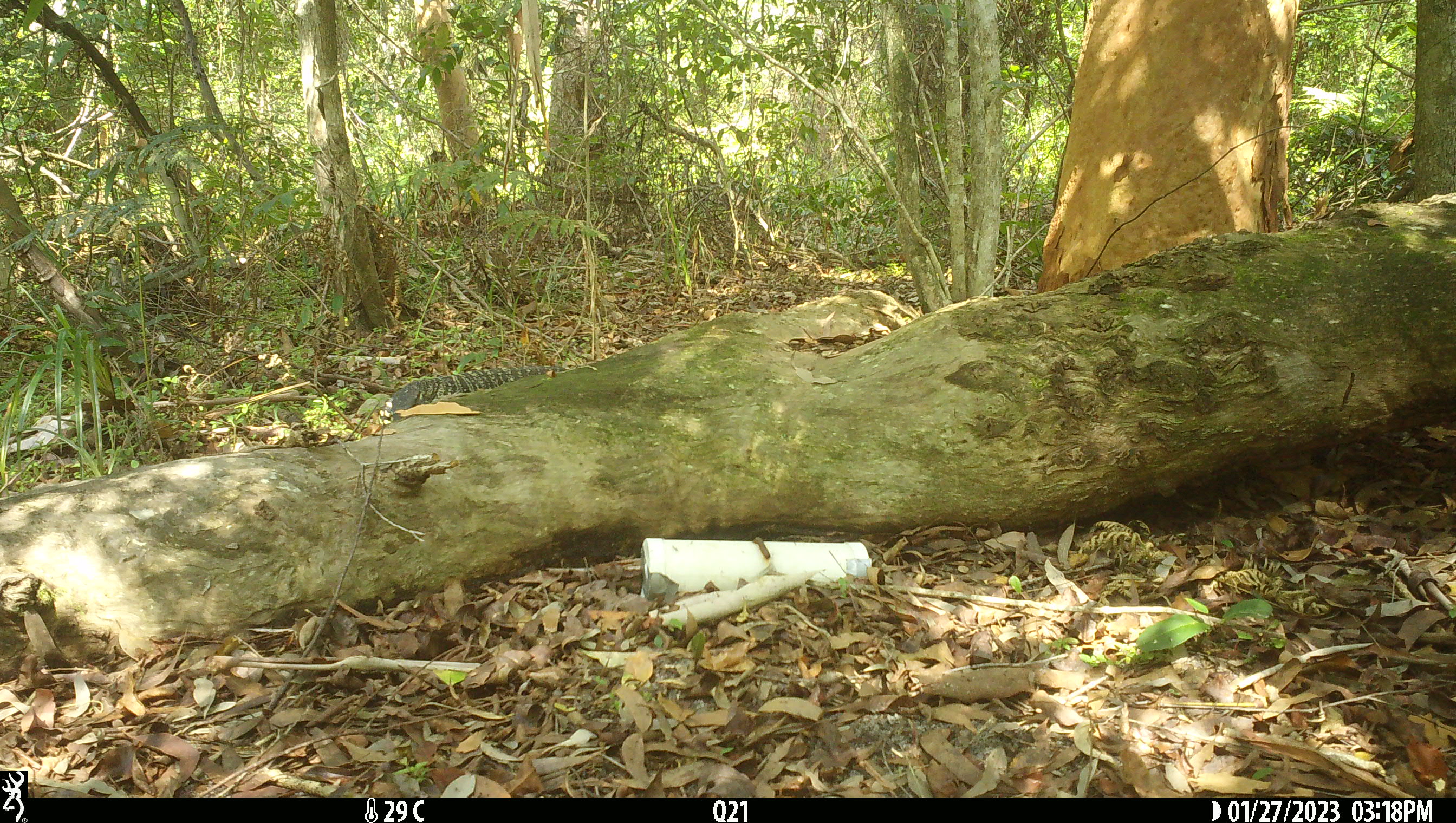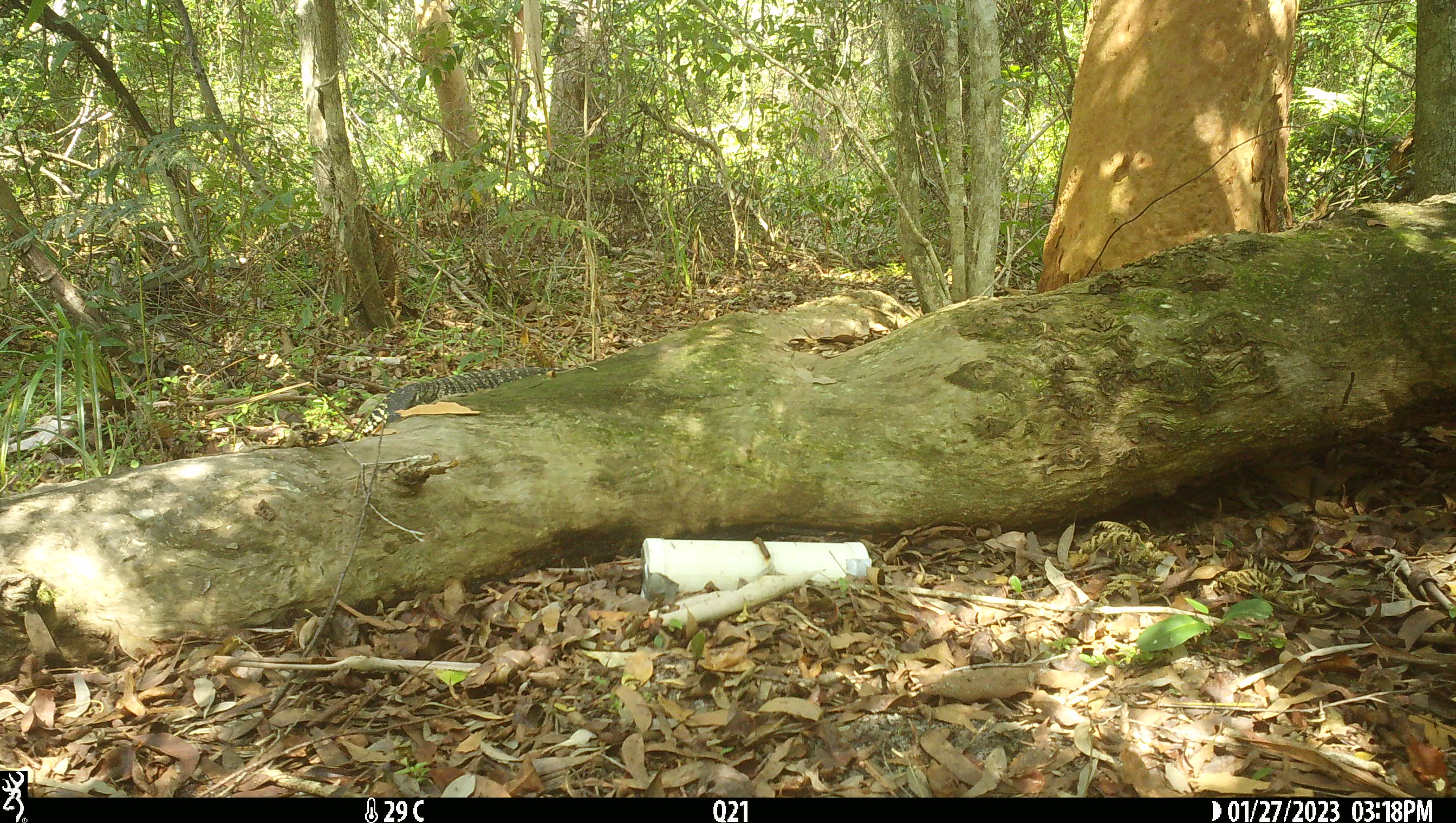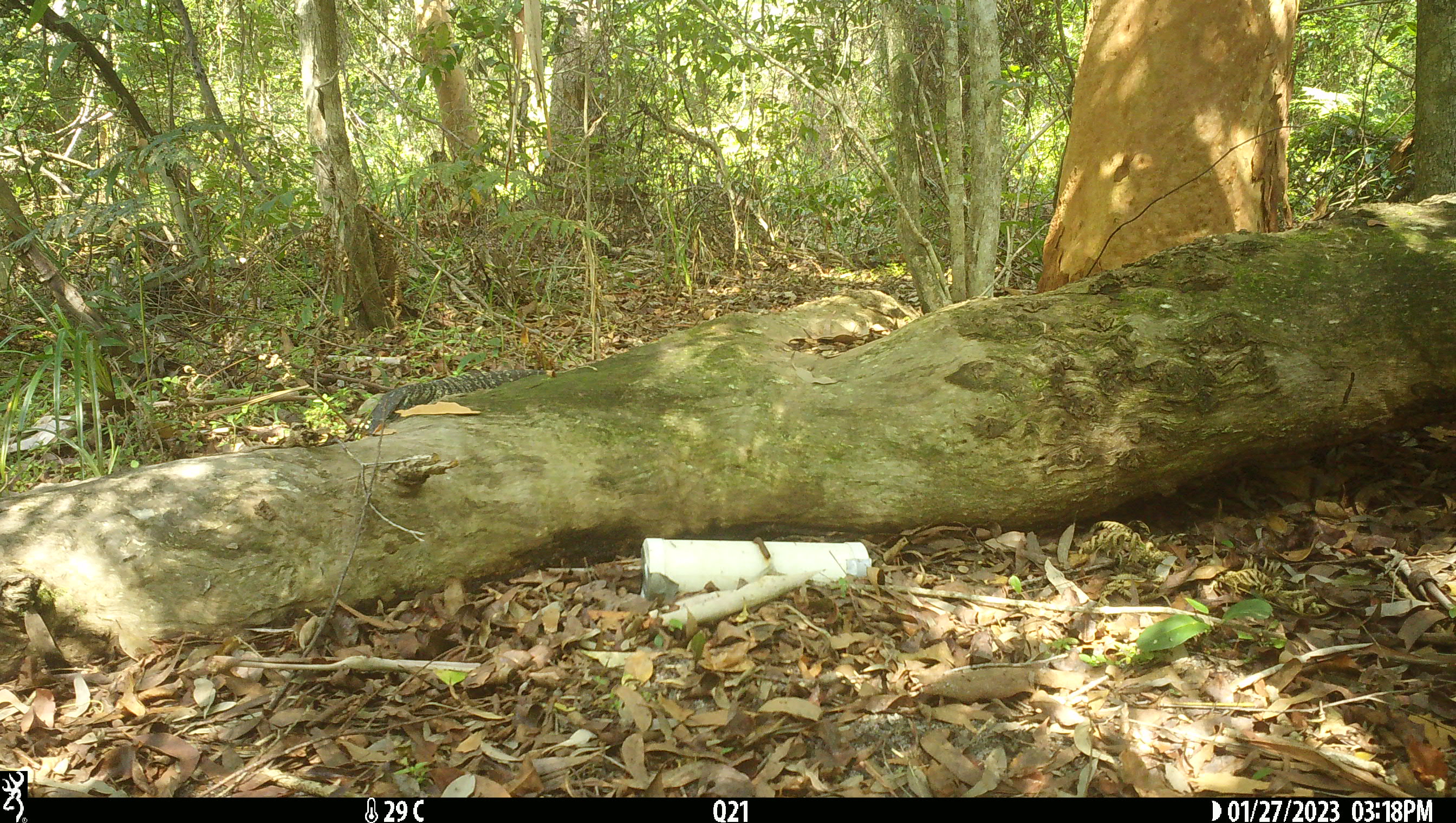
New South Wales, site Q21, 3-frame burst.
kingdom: Animalia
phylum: Chordata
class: Reptilia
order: Squamata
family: Varanidae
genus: Varanus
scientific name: Varanus varius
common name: lace monitor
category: goanna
Goanna (lace monitor) (Varanus varius).